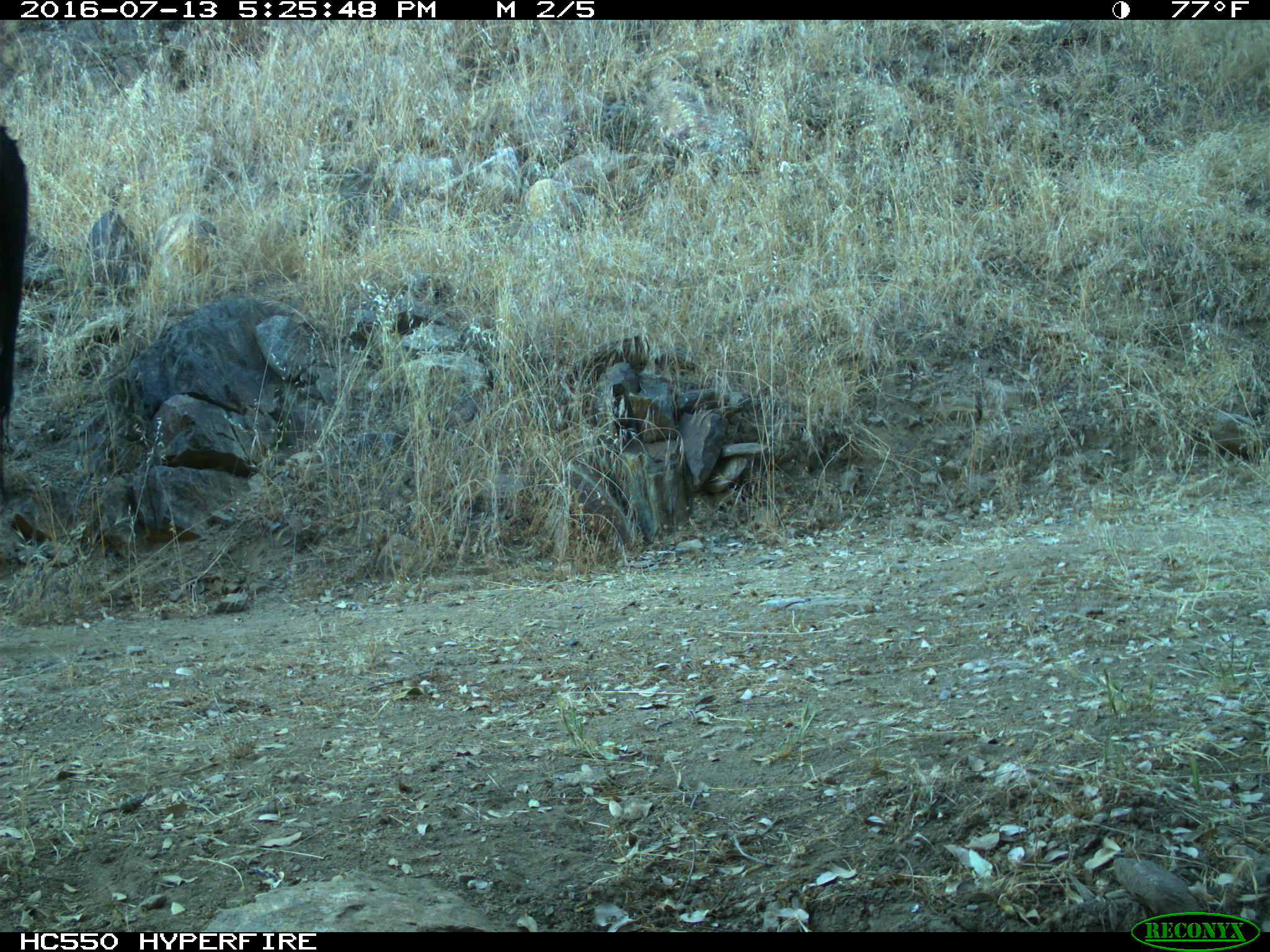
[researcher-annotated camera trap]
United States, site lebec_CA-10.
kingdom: Animalia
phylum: Chordata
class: Mammalia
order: Artiodactyla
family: Bovidae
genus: Bos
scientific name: Bos taurus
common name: domestic cow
Bos taurus (domestic cow).